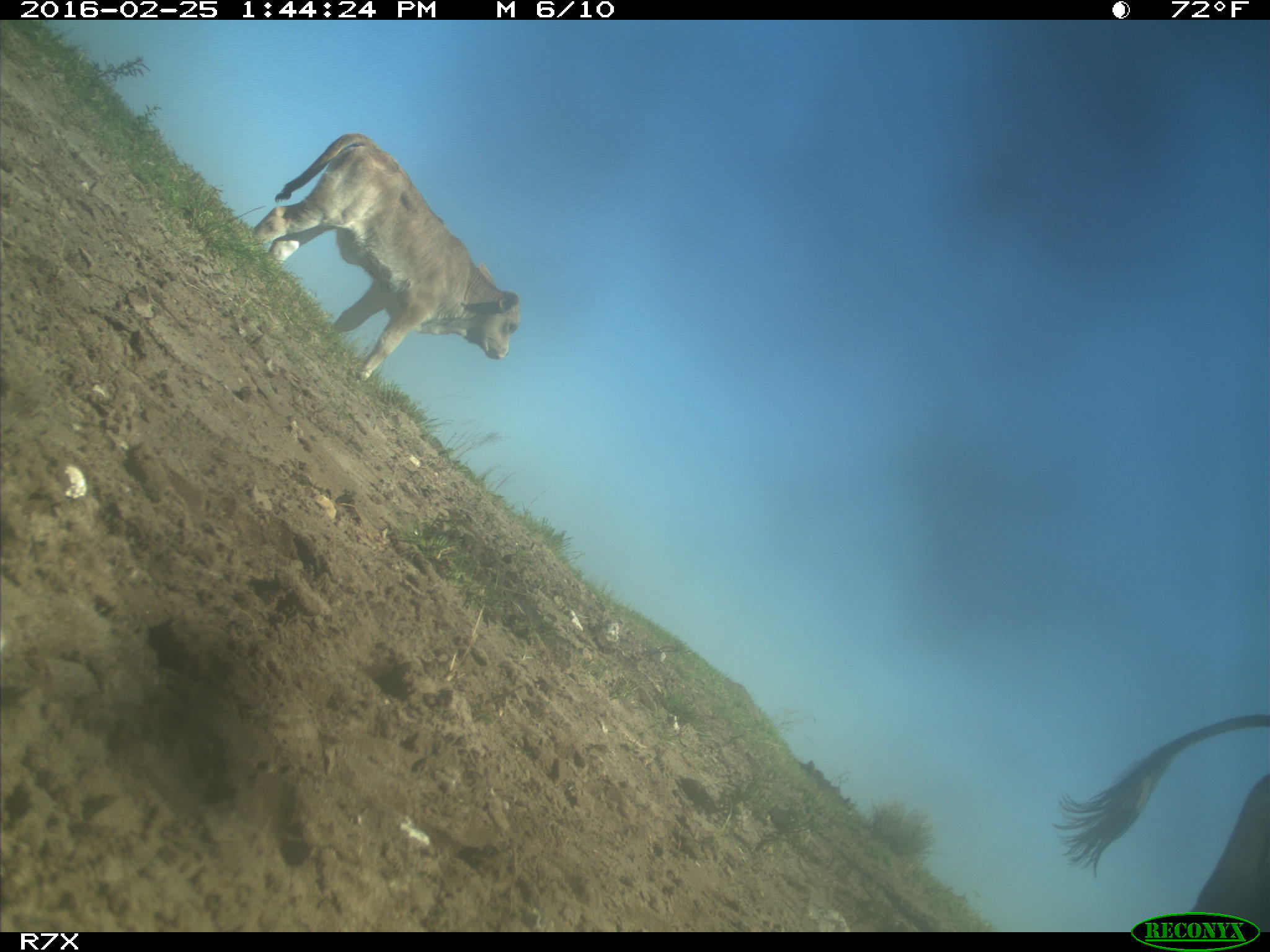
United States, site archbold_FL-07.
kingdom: Animalia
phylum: Chordata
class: Mammalia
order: Artiodactyla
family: Bovidae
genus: Bos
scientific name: Bos taurus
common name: domestic cow